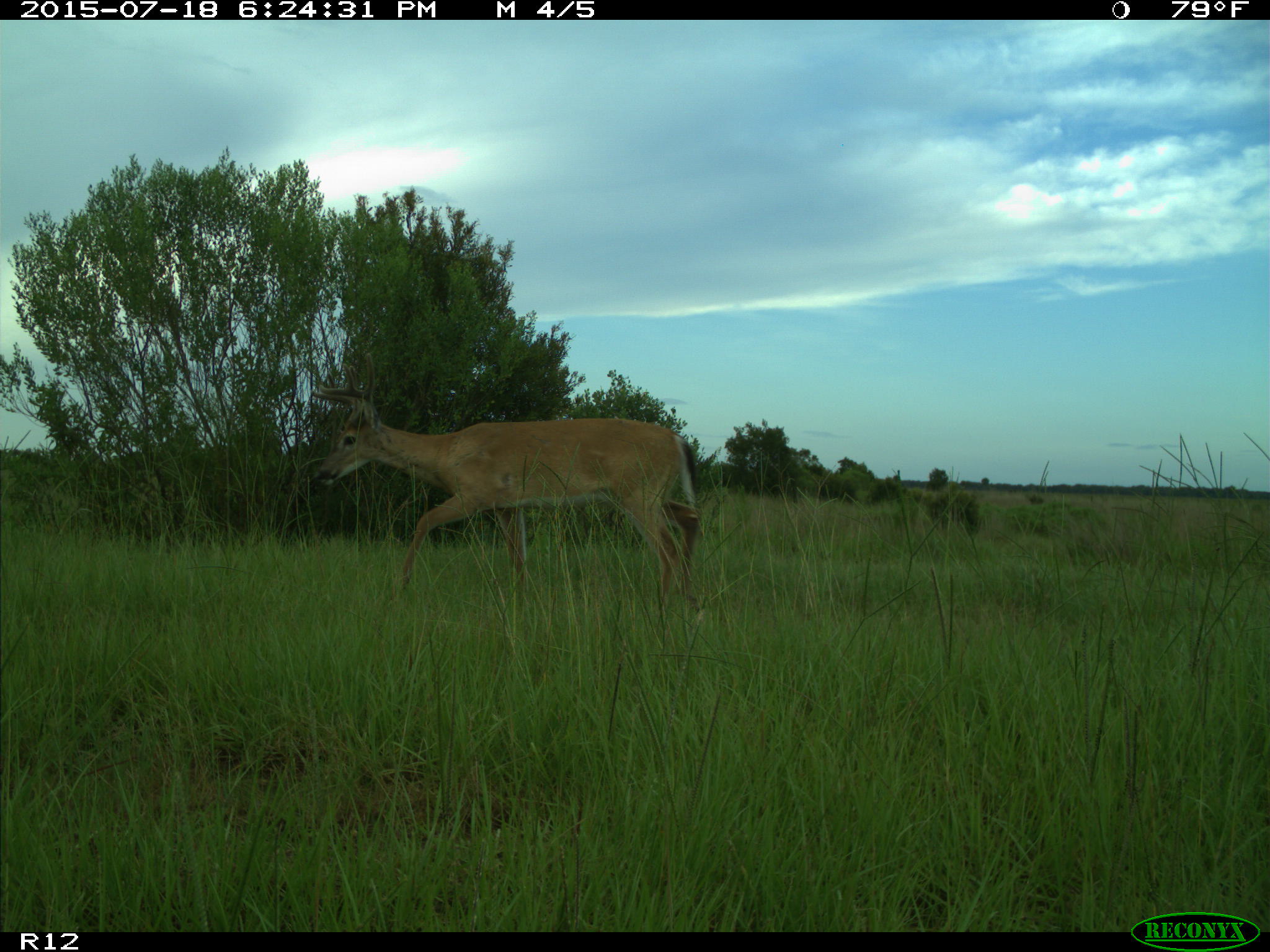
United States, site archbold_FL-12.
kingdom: Animalia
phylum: Chordata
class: Mammalia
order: Artiodactyla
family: Cervidae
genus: Odocoileus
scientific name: Odocoileus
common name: deer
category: unidentified deer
Unidentified deer (deer) (Odocoileus).